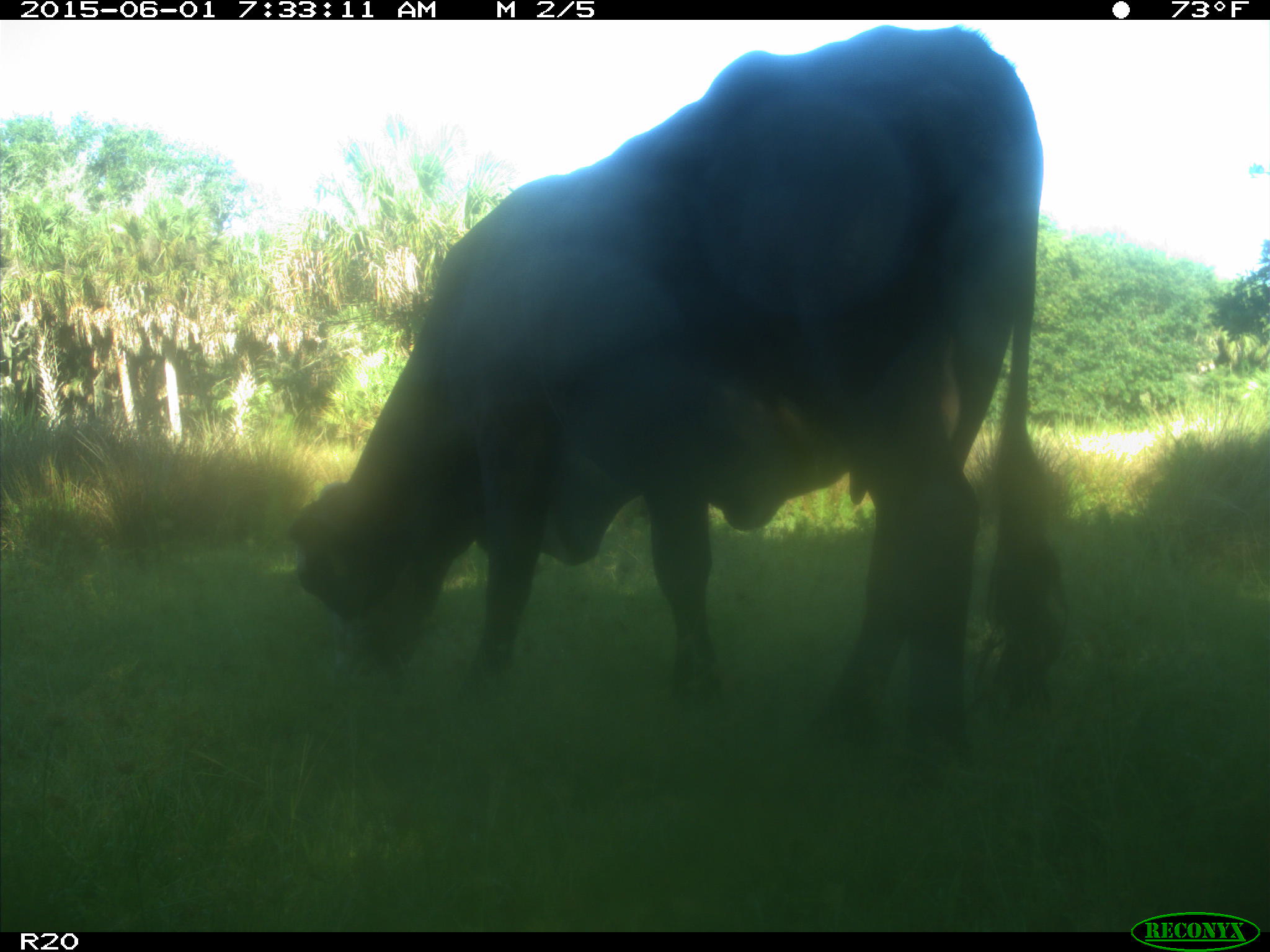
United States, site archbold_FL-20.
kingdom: Animalia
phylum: Chordata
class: Mammalia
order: Artiodactyla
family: Bovidae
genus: Bos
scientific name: Bos taurus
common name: domestic cow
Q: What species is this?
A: Bos taurus (domestic cow).